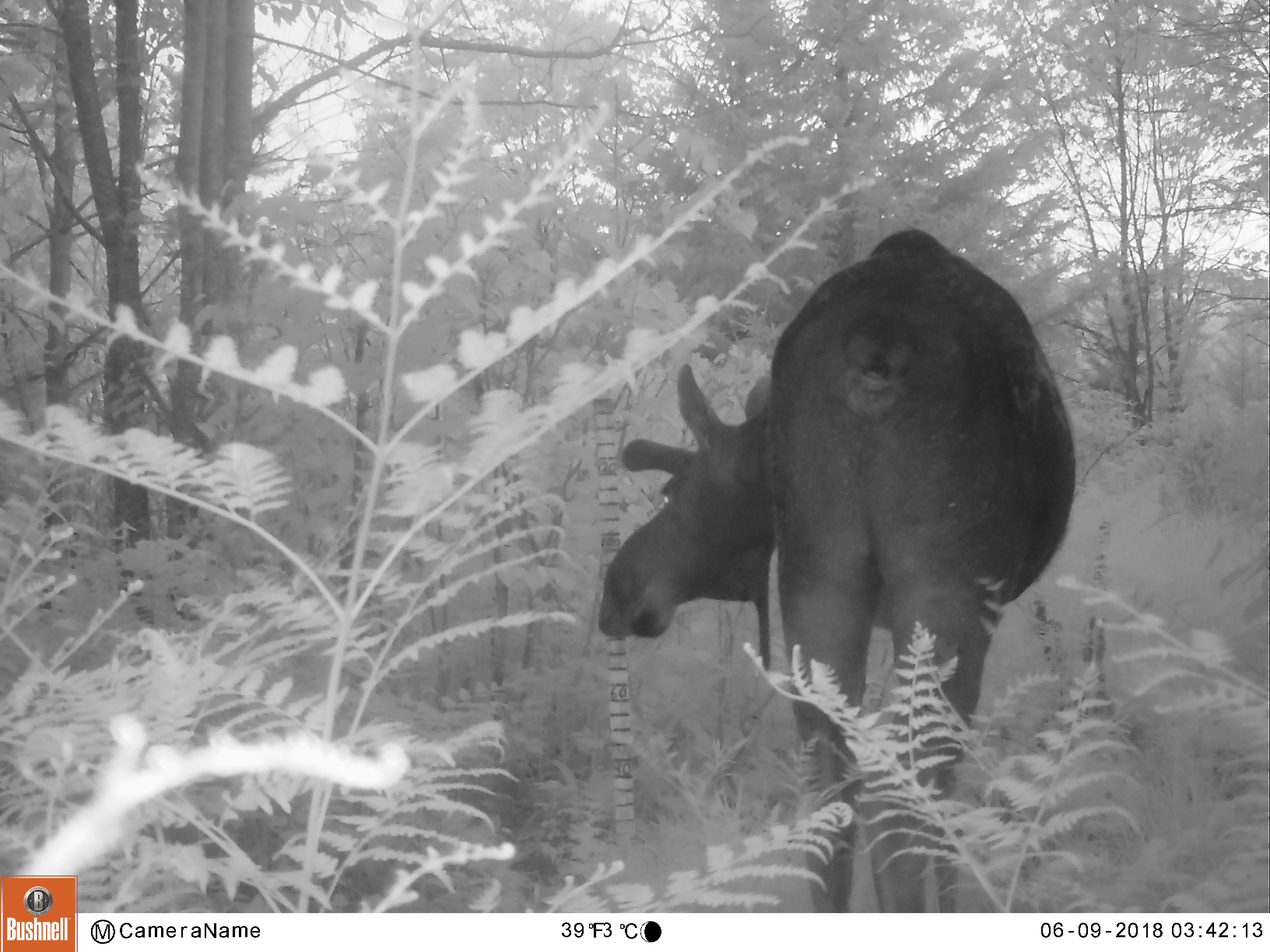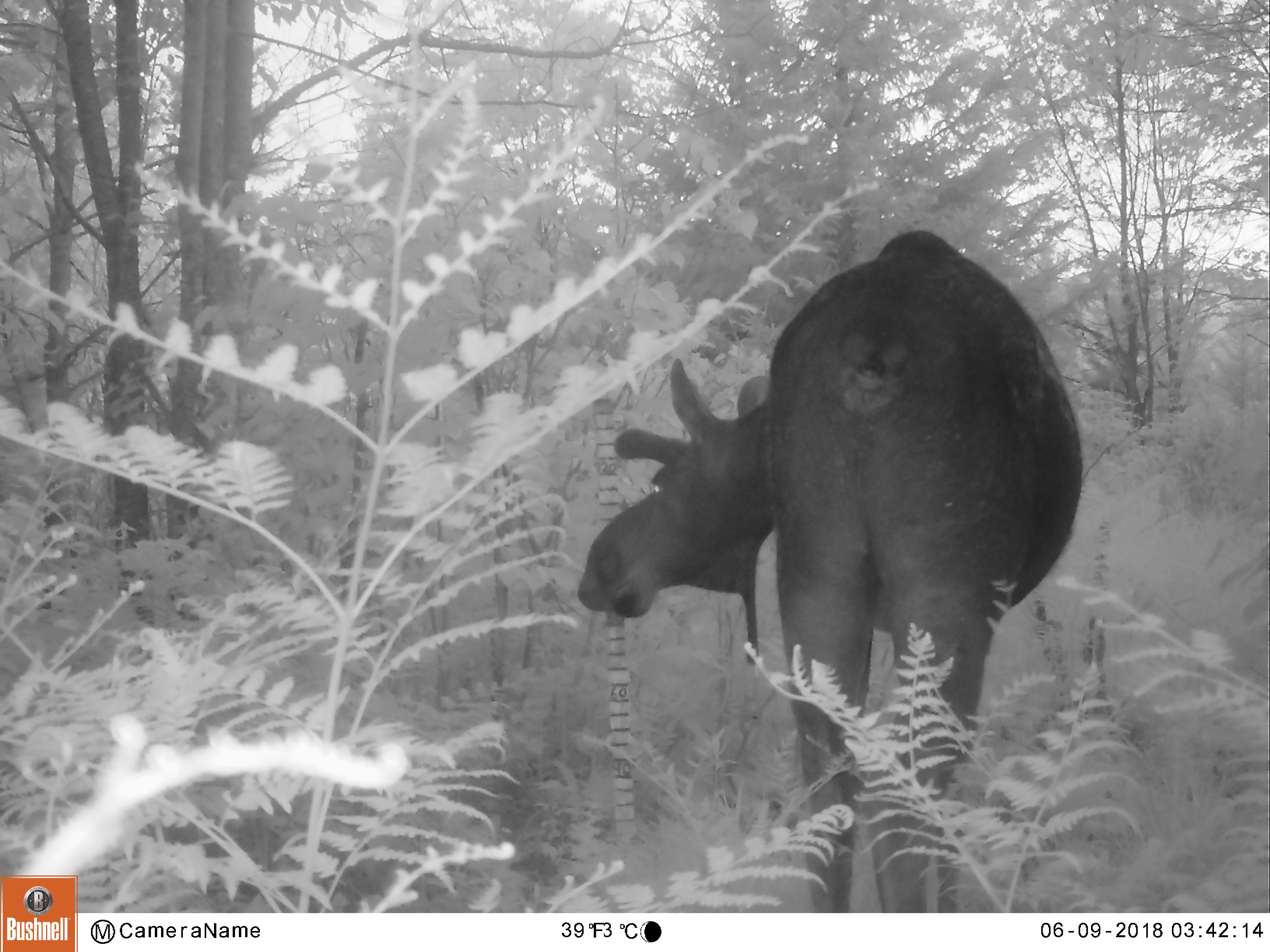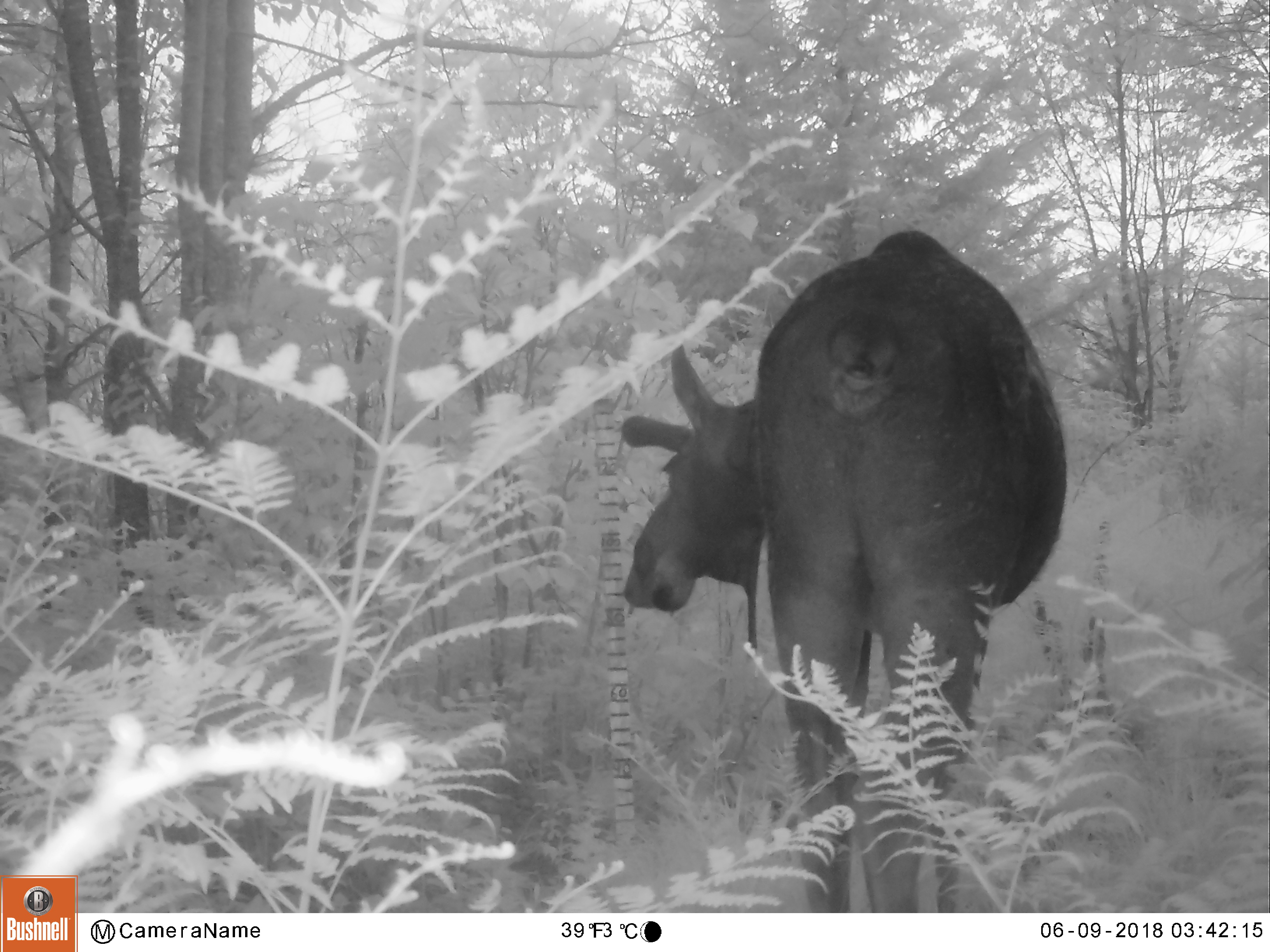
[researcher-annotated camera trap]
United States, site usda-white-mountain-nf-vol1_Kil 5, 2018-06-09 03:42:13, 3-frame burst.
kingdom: Animalia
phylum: Chordata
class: Mammalia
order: Artiodactyla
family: Cervidae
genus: Alces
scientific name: Alces alces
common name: moose